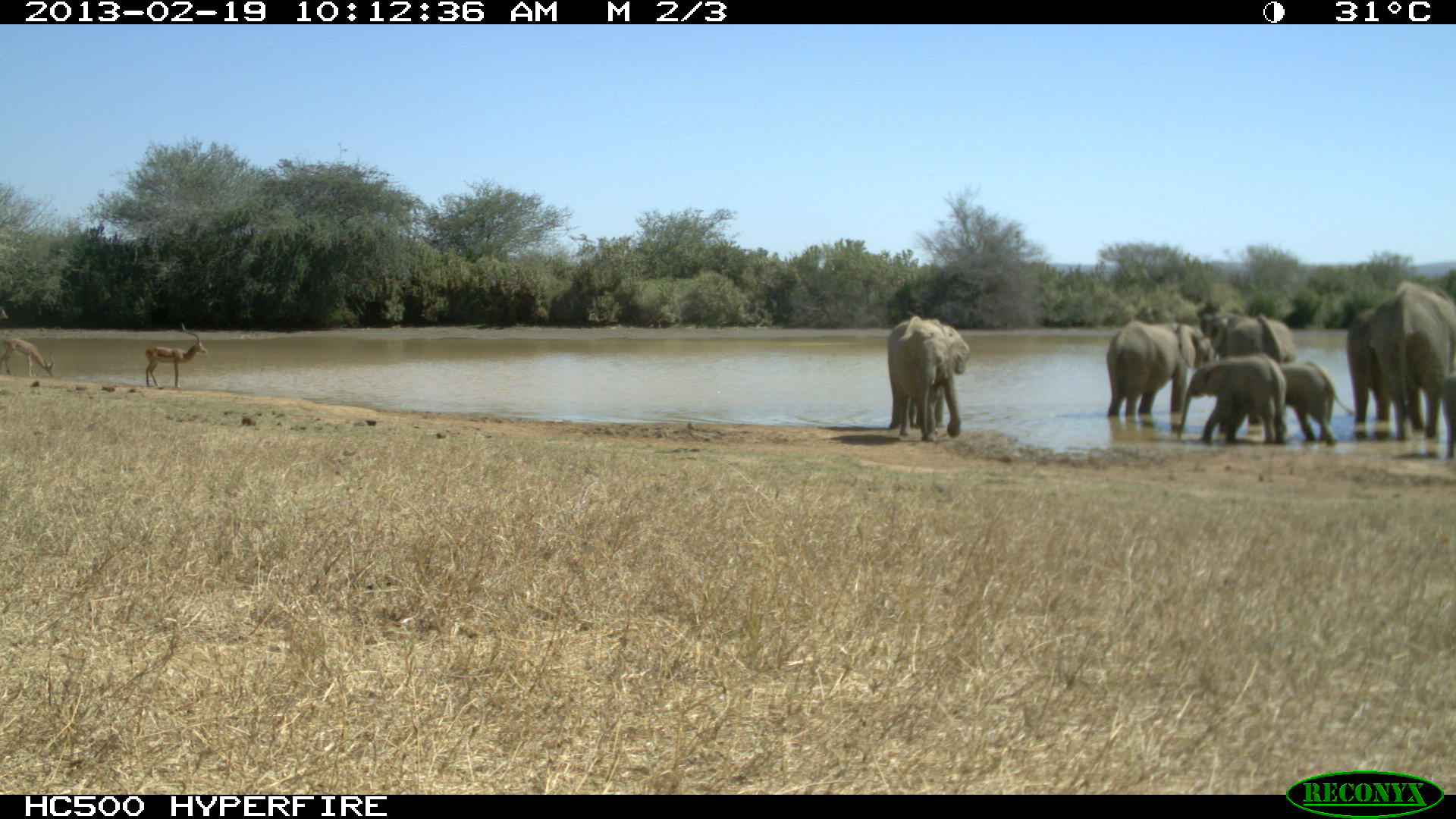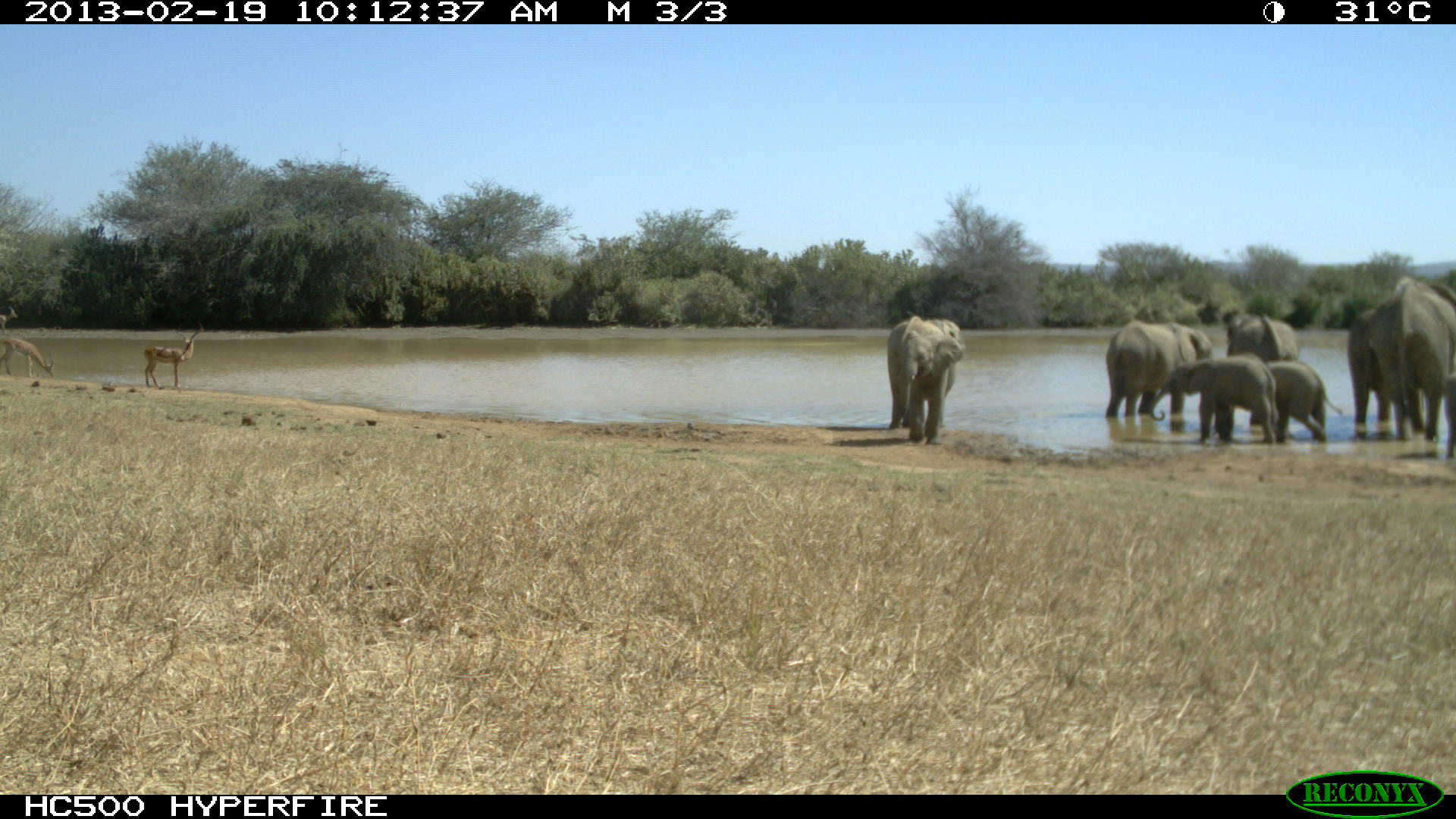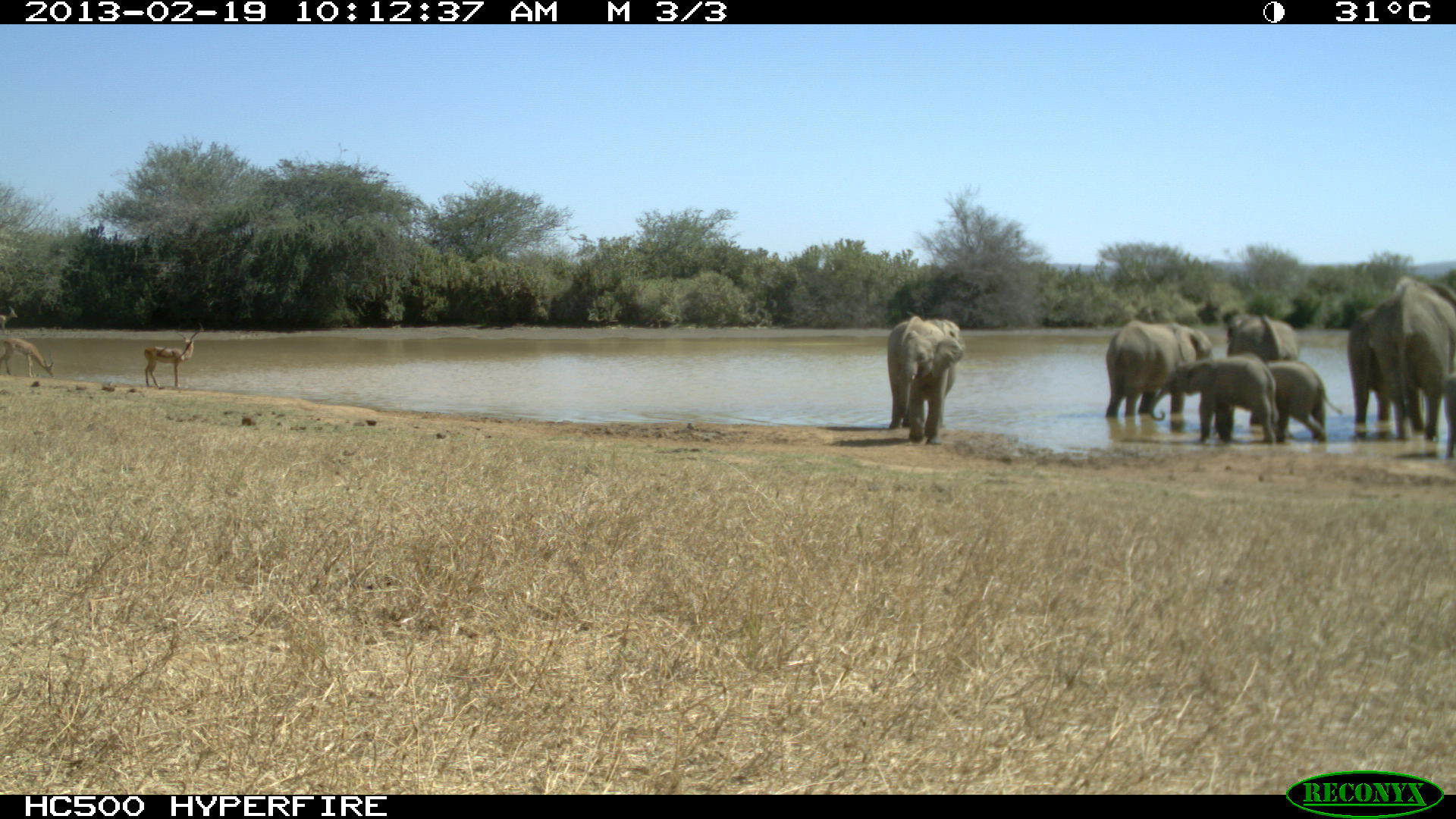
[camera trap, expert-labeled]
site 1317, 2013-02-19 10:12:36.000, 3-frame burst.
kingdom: Animalia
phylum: Chordata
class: Mammalia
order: Proboscidea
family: Elephantidae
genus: Loxodonta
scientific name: Loxodonta africana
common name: african bush elephant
Loxodonta africana (african bush elephant), count 8.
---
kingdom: Animalia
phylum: Chordata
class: Mammalia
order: Artiodactyla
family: Bovidae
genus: Aepyceros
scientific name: Aepyceros melampus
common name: impala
Aepyceros melampus (impala), count 2.